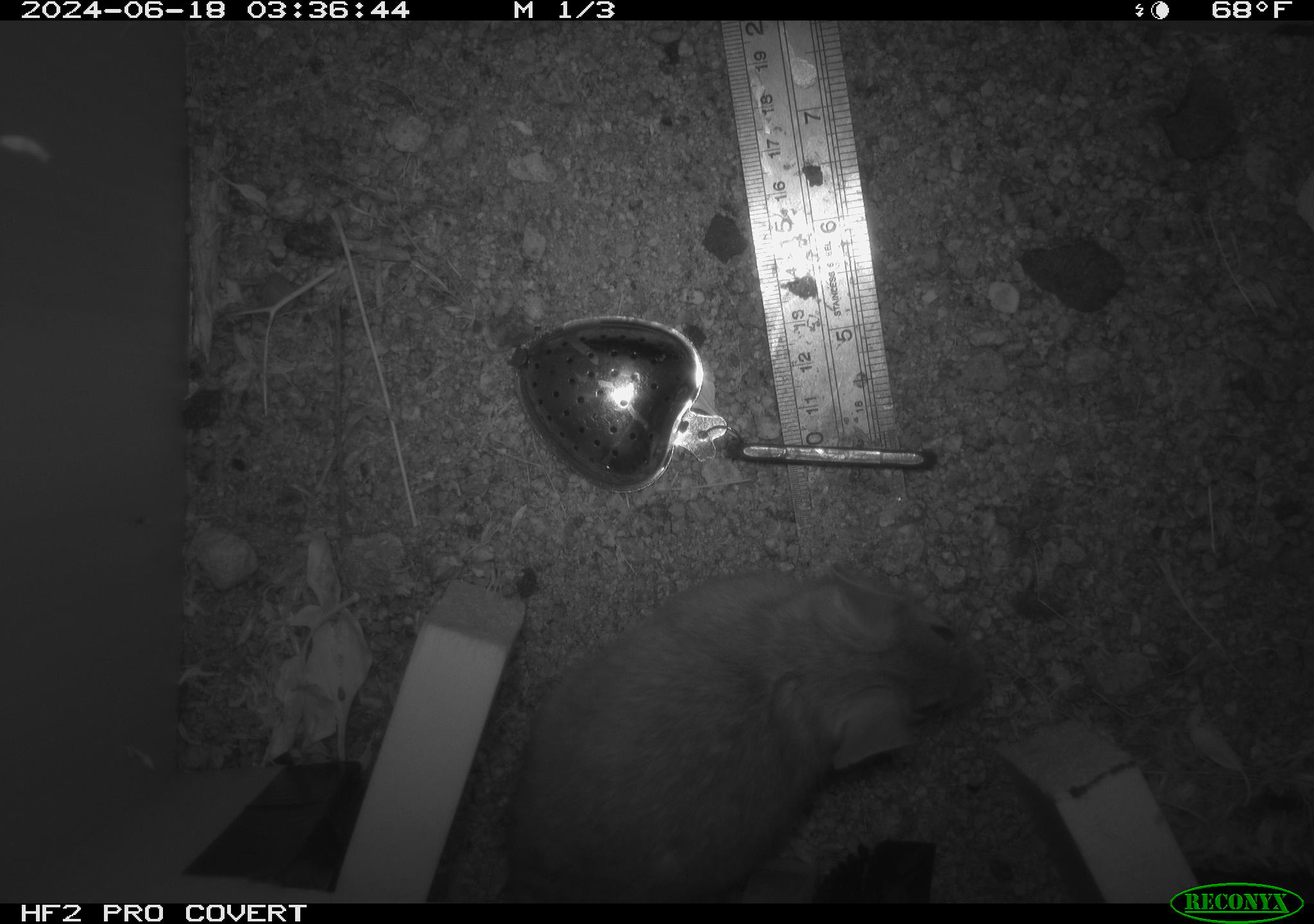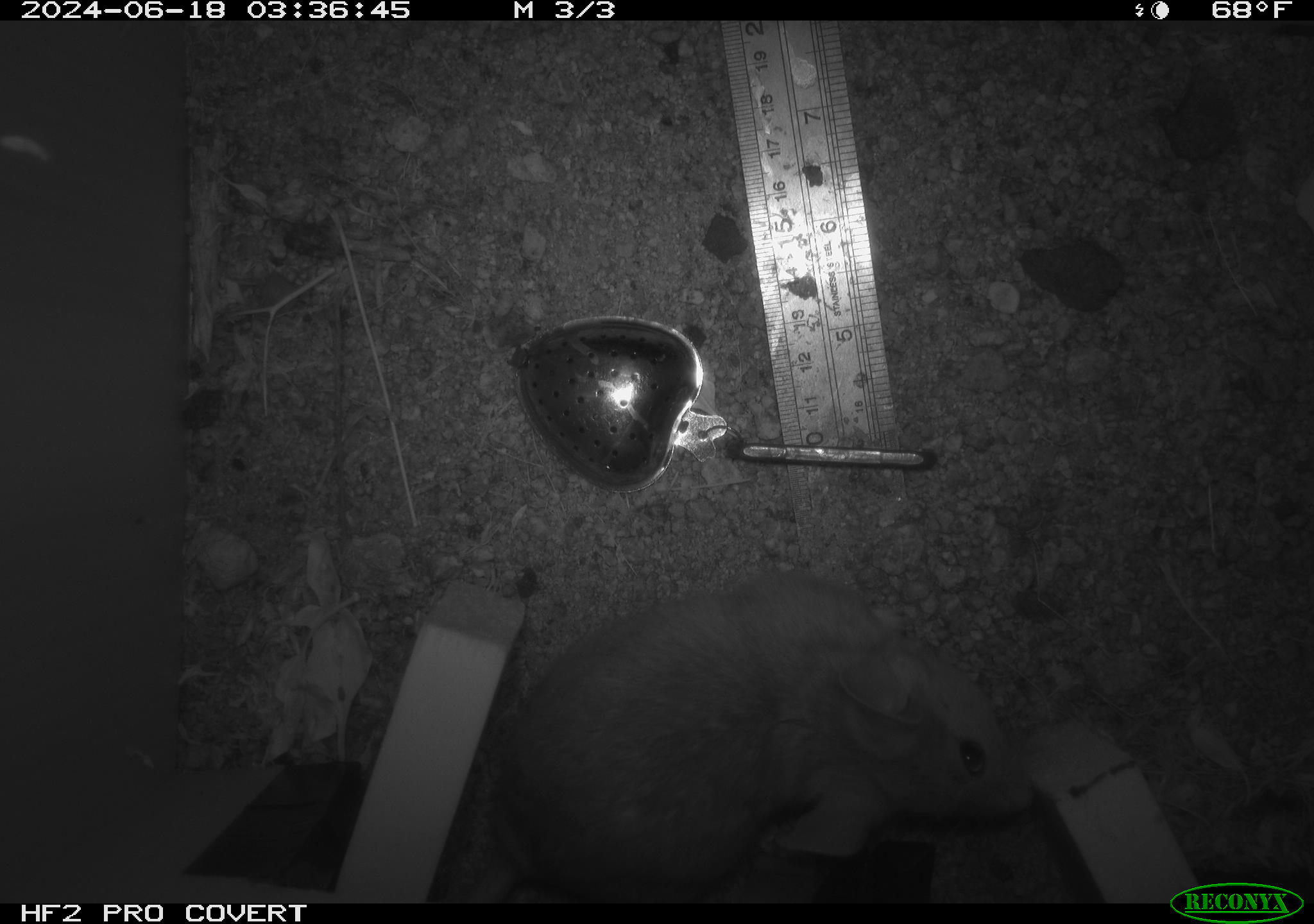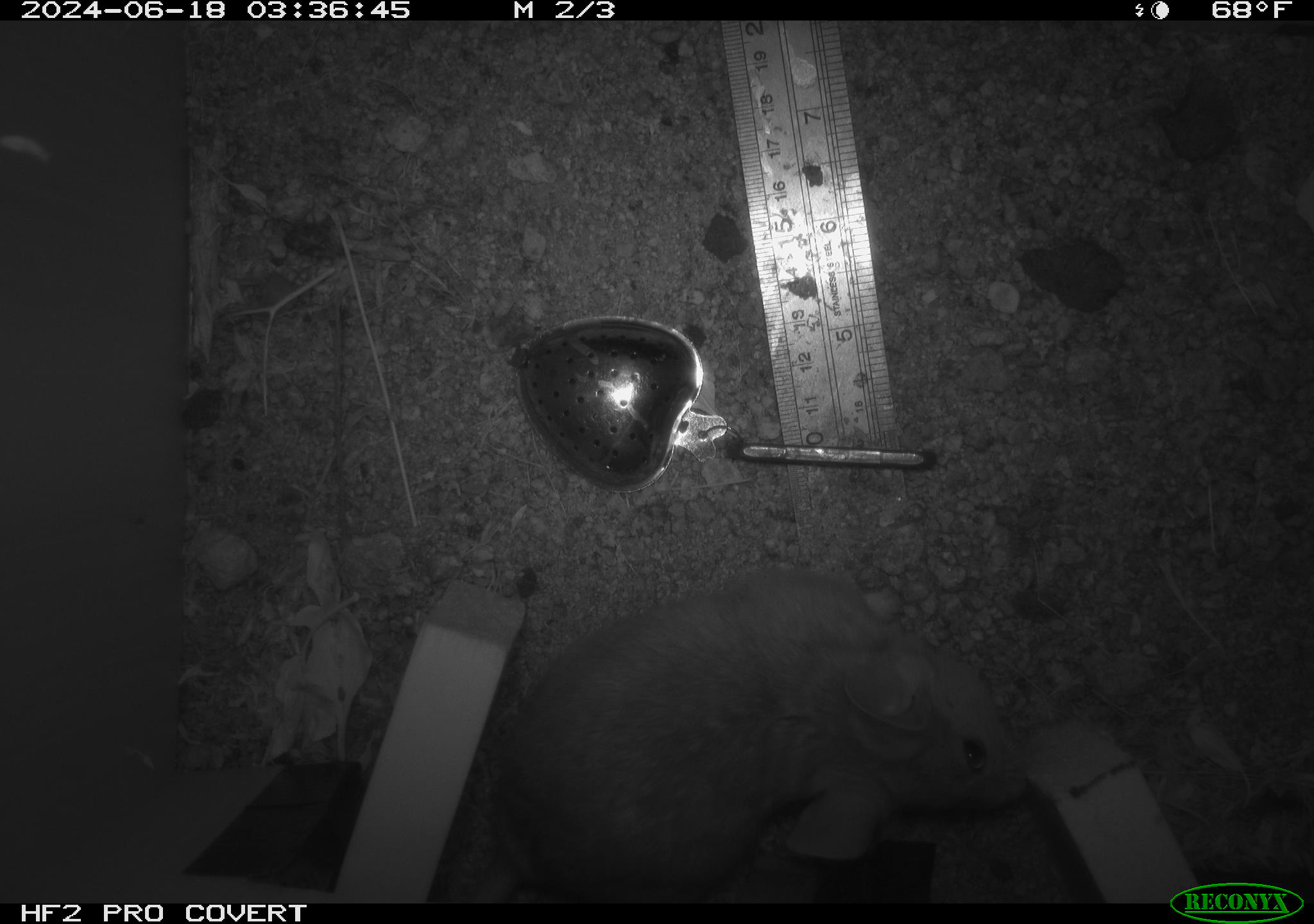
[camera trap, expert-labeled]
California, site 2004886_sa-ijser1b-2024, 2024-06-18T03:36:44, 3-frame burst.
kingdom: Animalia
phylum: Chordata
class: Mammalia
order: Rodentia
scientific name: Rodentia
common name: woodrat or rat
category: woodrat or rat species